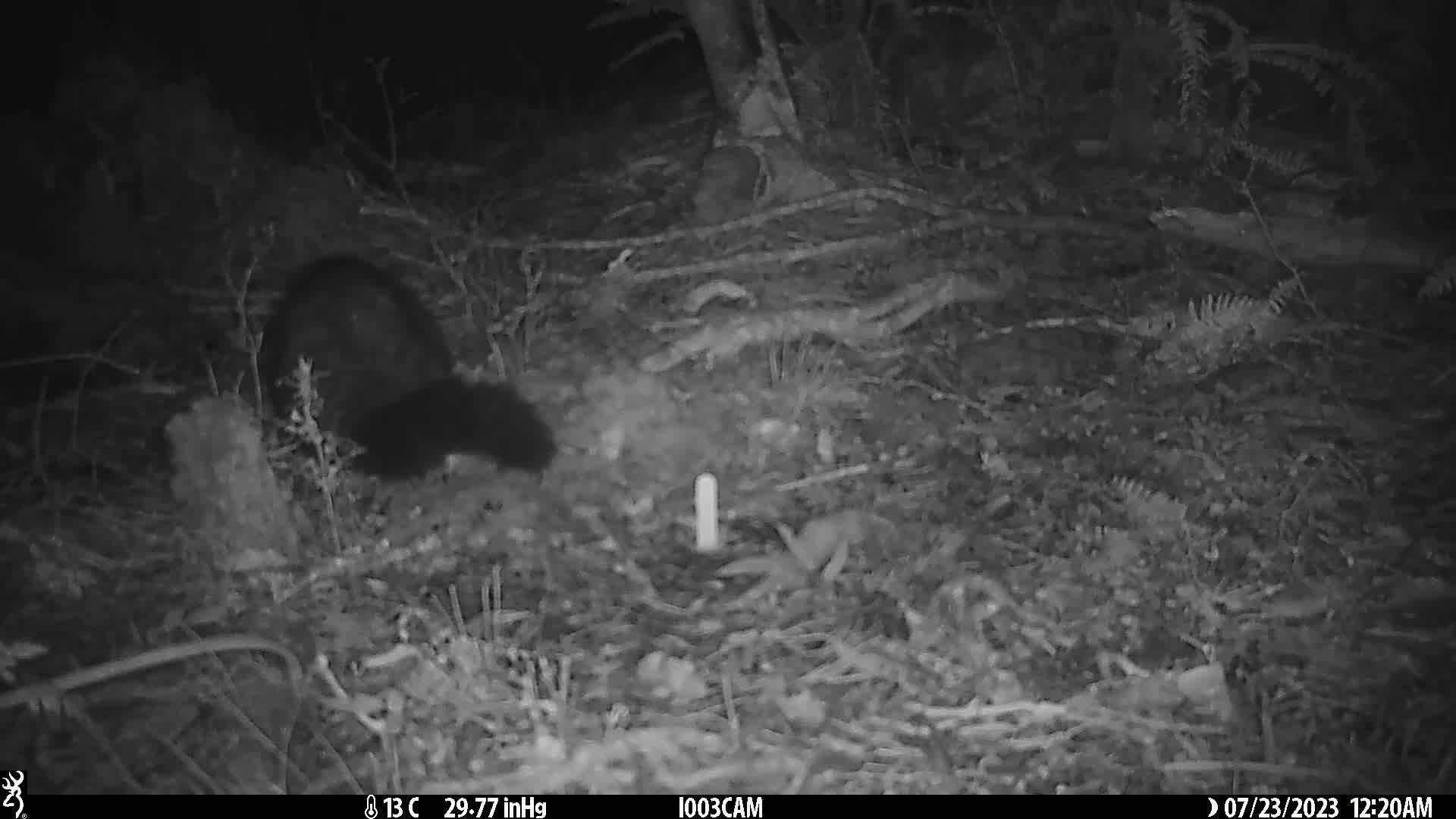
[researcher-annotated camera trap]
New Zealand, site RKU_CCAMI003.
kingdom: Animalia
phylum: Chordata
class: Mammalia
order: Diprotodontia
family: Phalangeridae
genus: Trichosurus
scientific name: Trichosurus vulpecula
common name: common brushtail possum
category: possum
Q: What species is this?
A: Possum (common brushtail possum) (Trichosurus vulpecula).